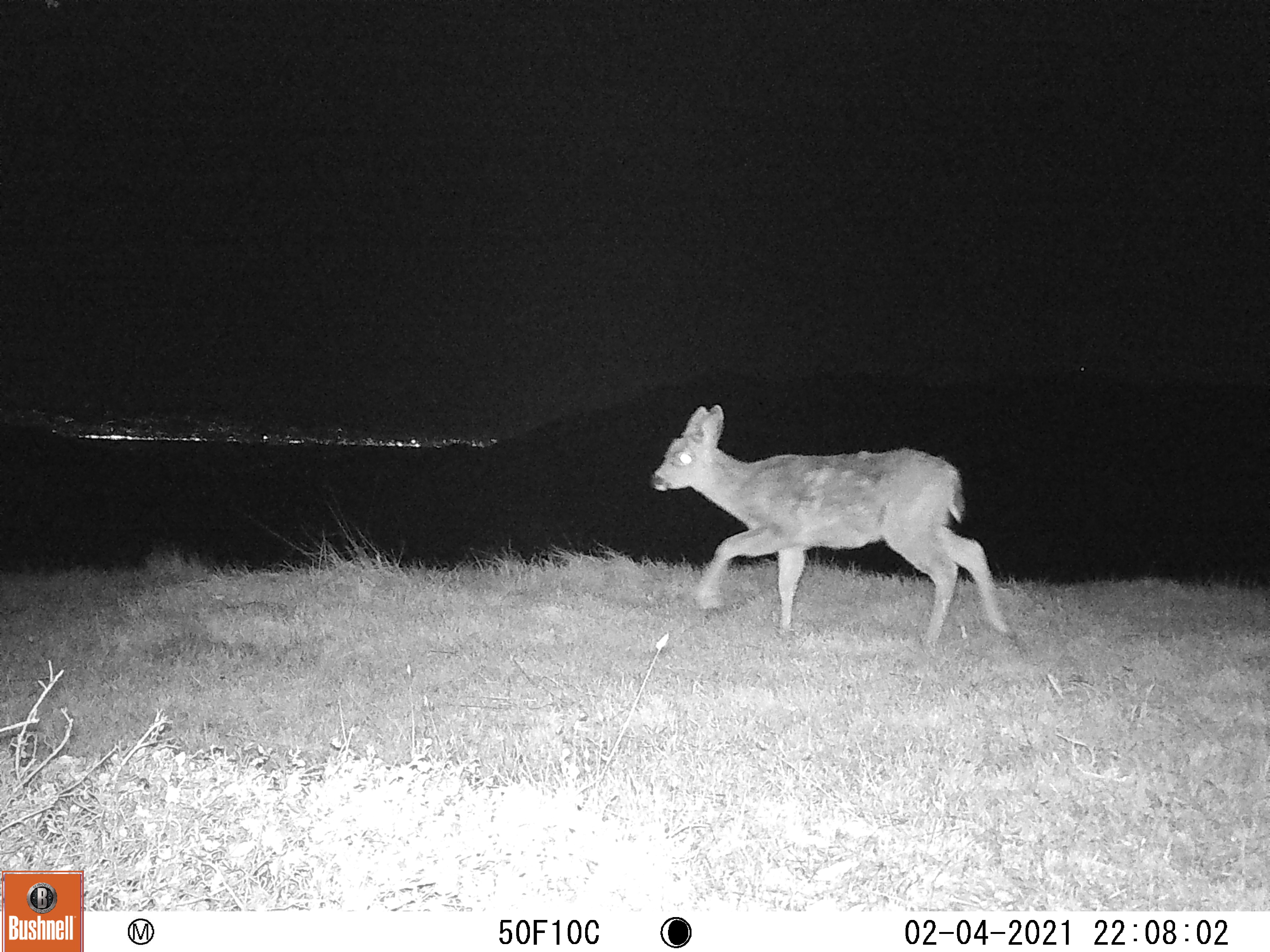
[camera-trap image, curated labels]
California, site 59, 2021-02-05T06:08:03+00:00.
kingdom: Animalia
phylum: Chordata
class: Mammalia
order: Artiodactyla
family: Cervidae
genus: Odocoileus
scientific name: Odocoileus hemionus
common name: mule deer